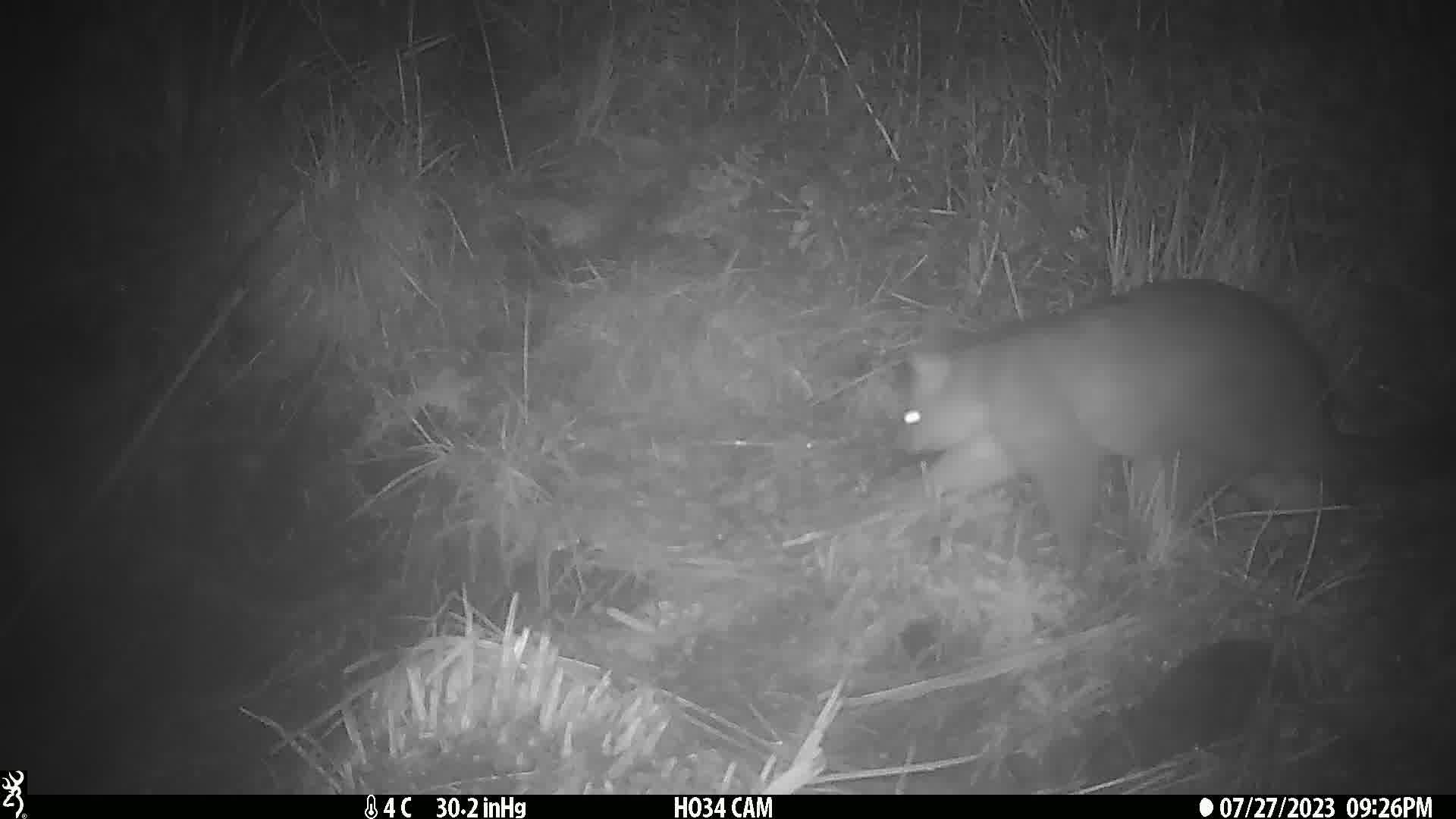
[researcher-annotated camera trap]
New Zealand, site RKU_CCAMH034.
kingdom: Animalia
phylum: Chordata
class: Mammalia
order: Diprotodontia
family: Phalangeridae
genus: Trichosurus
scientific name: Trichosurus vulpecula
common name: common brushtail possum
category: possum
Possum (common brushtail possum) (Trichosurus vulpecula).